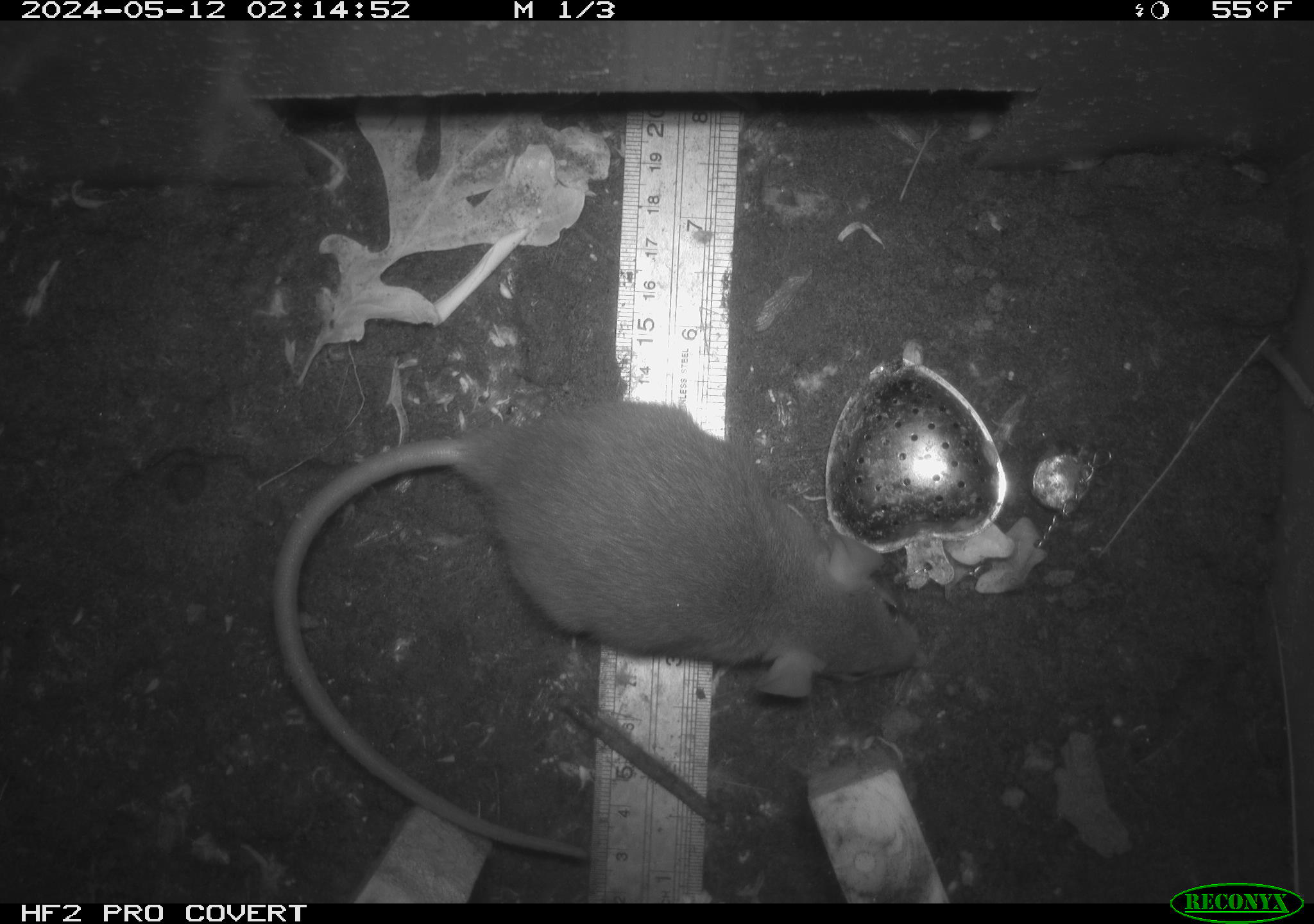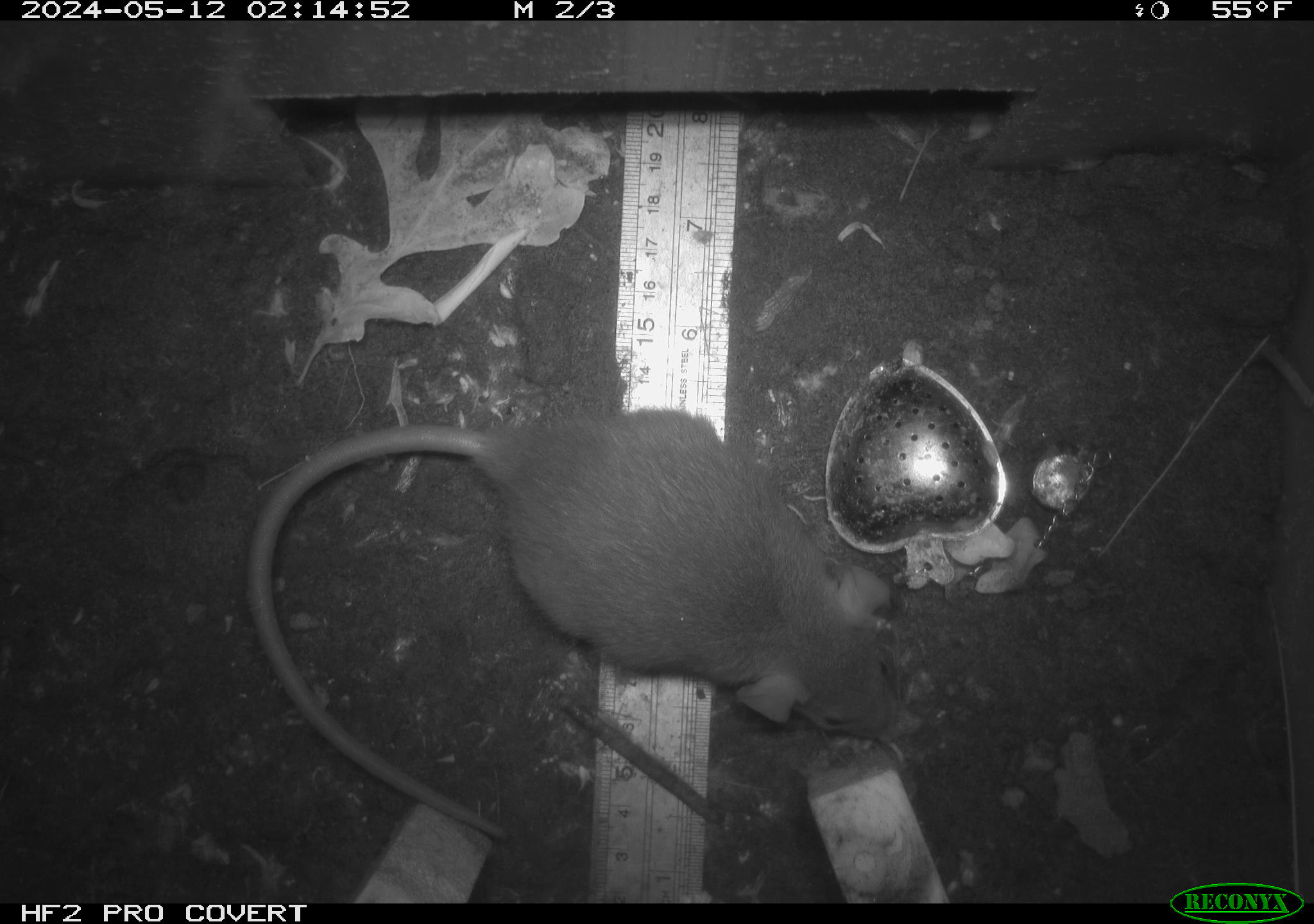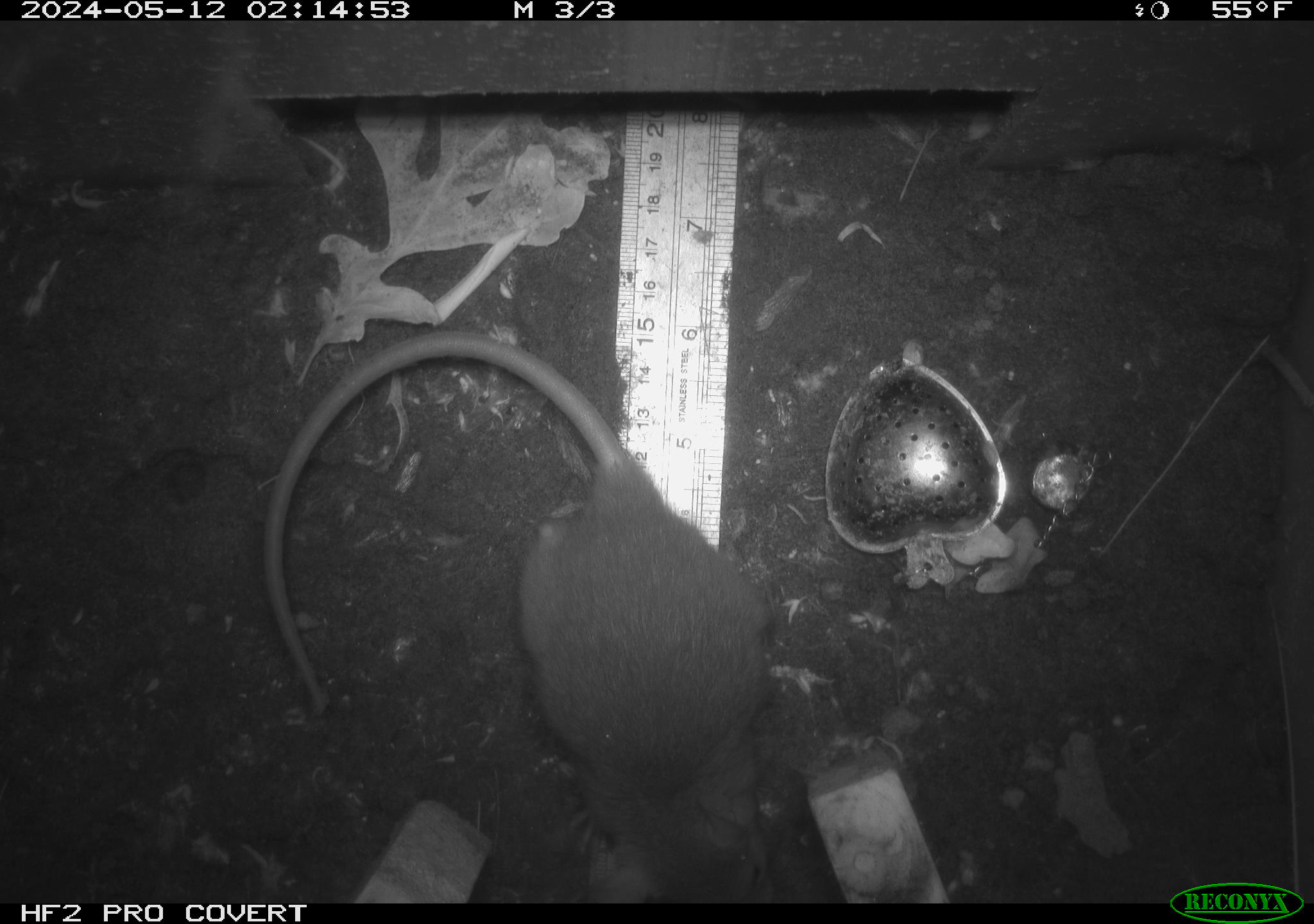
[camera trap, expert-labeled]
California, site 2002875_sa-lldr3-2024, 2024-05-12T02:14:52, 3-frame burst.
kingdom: Animalia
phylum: Chordata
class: Mammalia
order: Rodentia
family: Muridae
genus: Rattus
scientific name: Rattus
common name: rat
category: rattus species